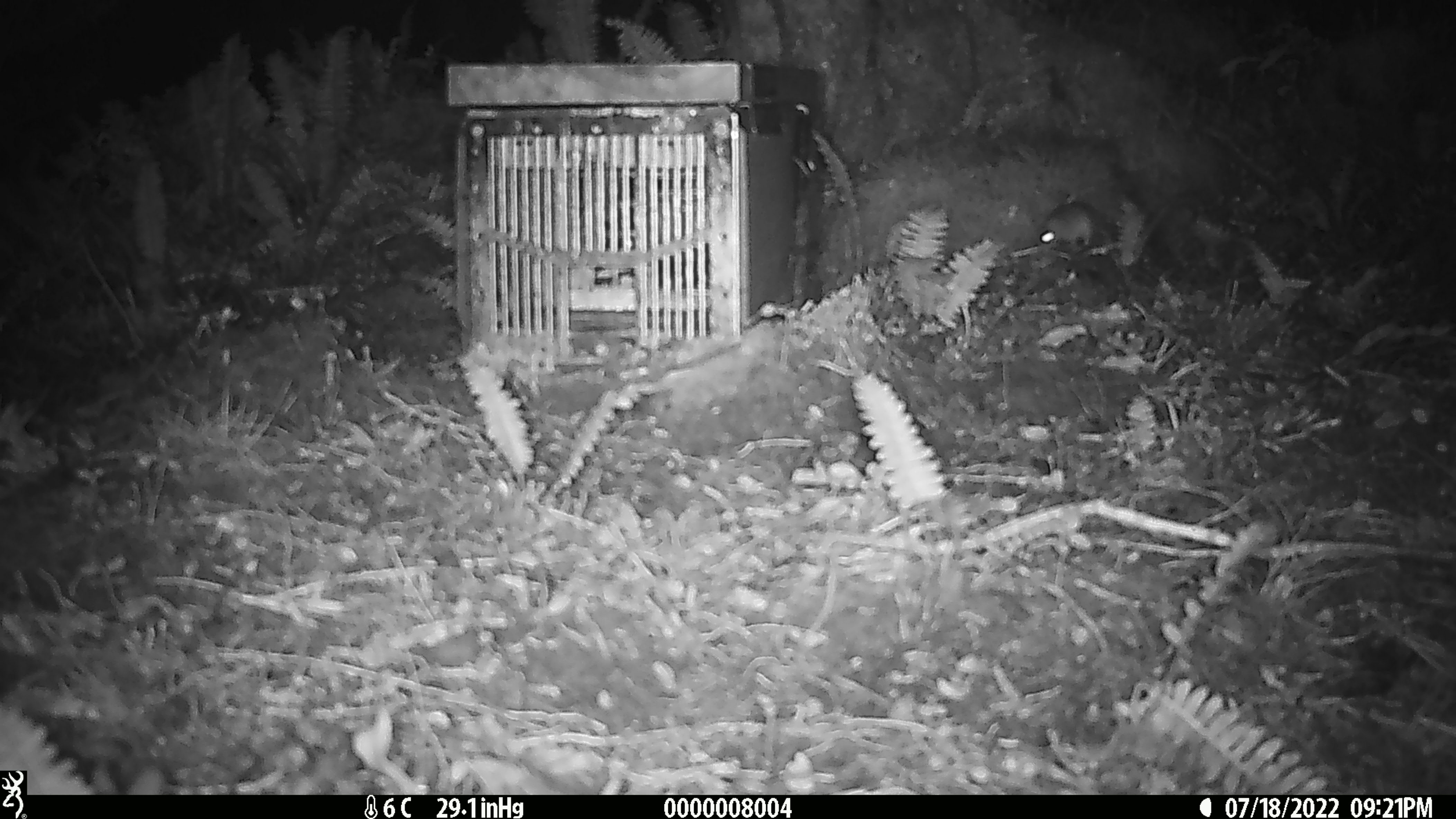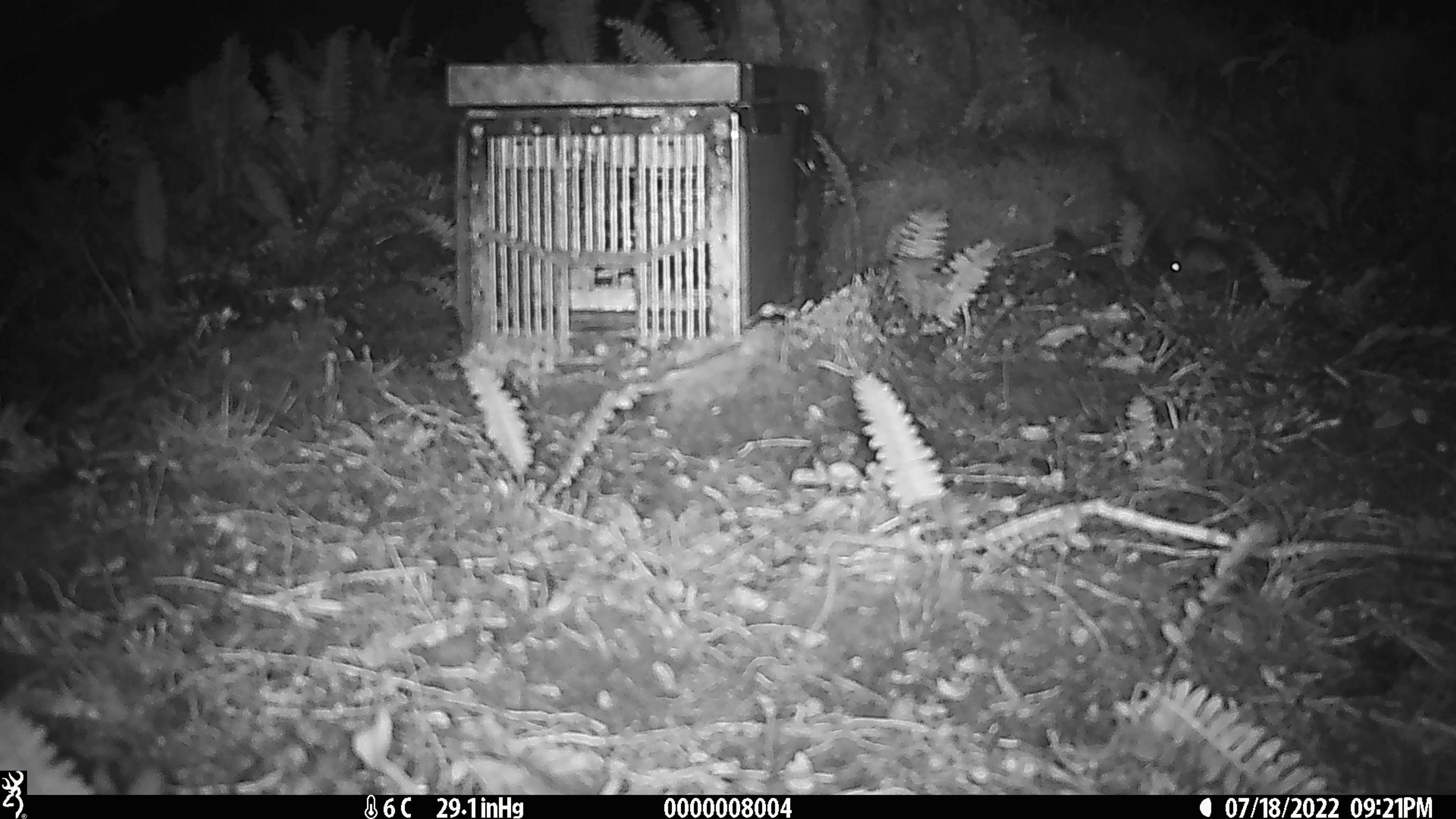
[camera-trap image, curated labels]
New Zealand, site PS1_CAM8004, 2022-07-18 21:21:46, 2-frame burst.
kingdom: Animalia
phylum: Chordata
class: Mammalia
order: Rodentia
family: Muridae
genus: Mus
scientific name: Mus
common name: mouse